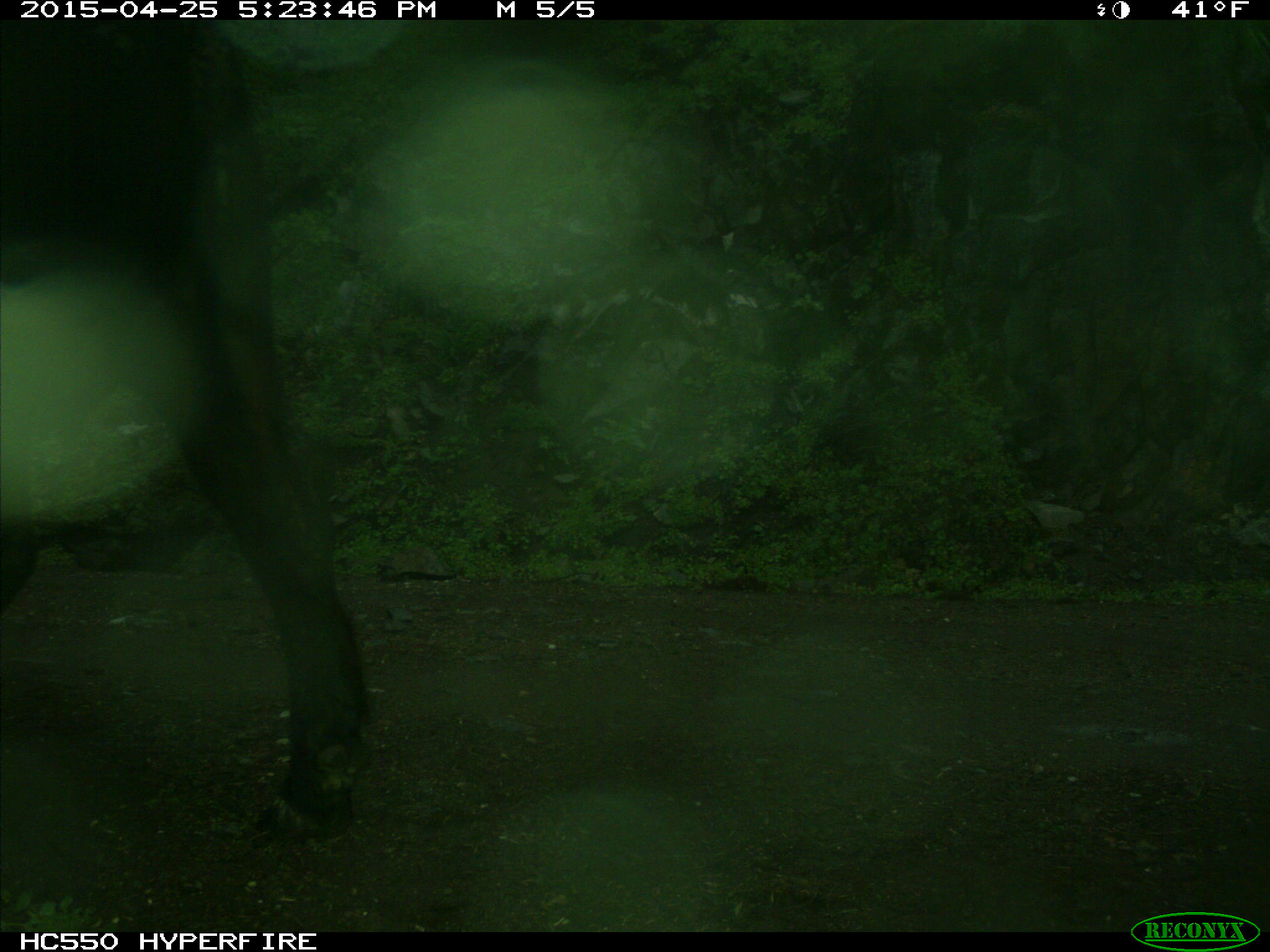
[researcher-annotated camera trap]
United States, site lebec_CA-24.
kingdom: Animalia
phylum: Chordata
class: Mammalia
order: Artiodactyla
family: Bovidae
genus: Bos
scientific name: Bos taurus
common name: domestic cow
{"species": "Bos taurus (domestic cow)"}